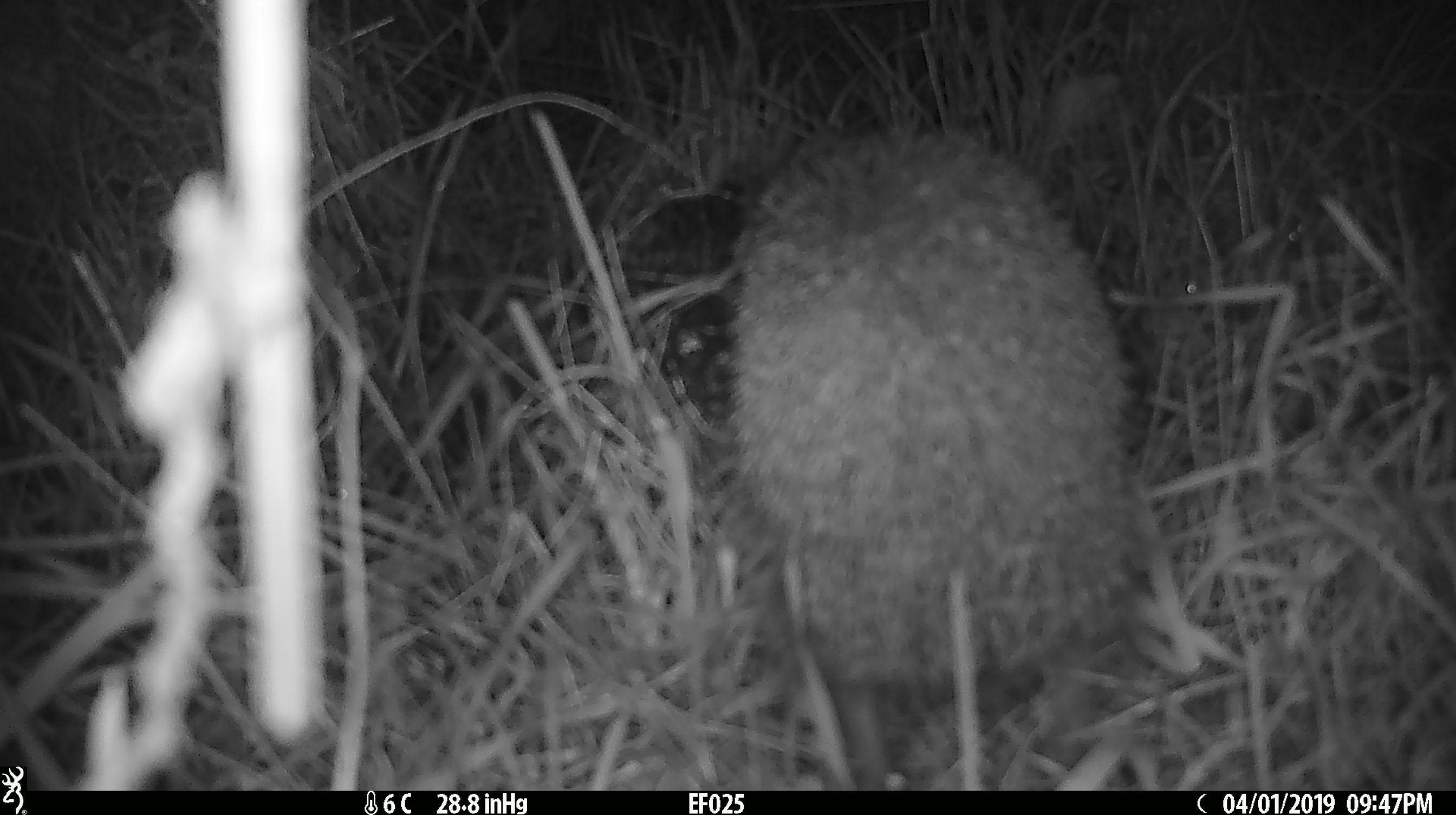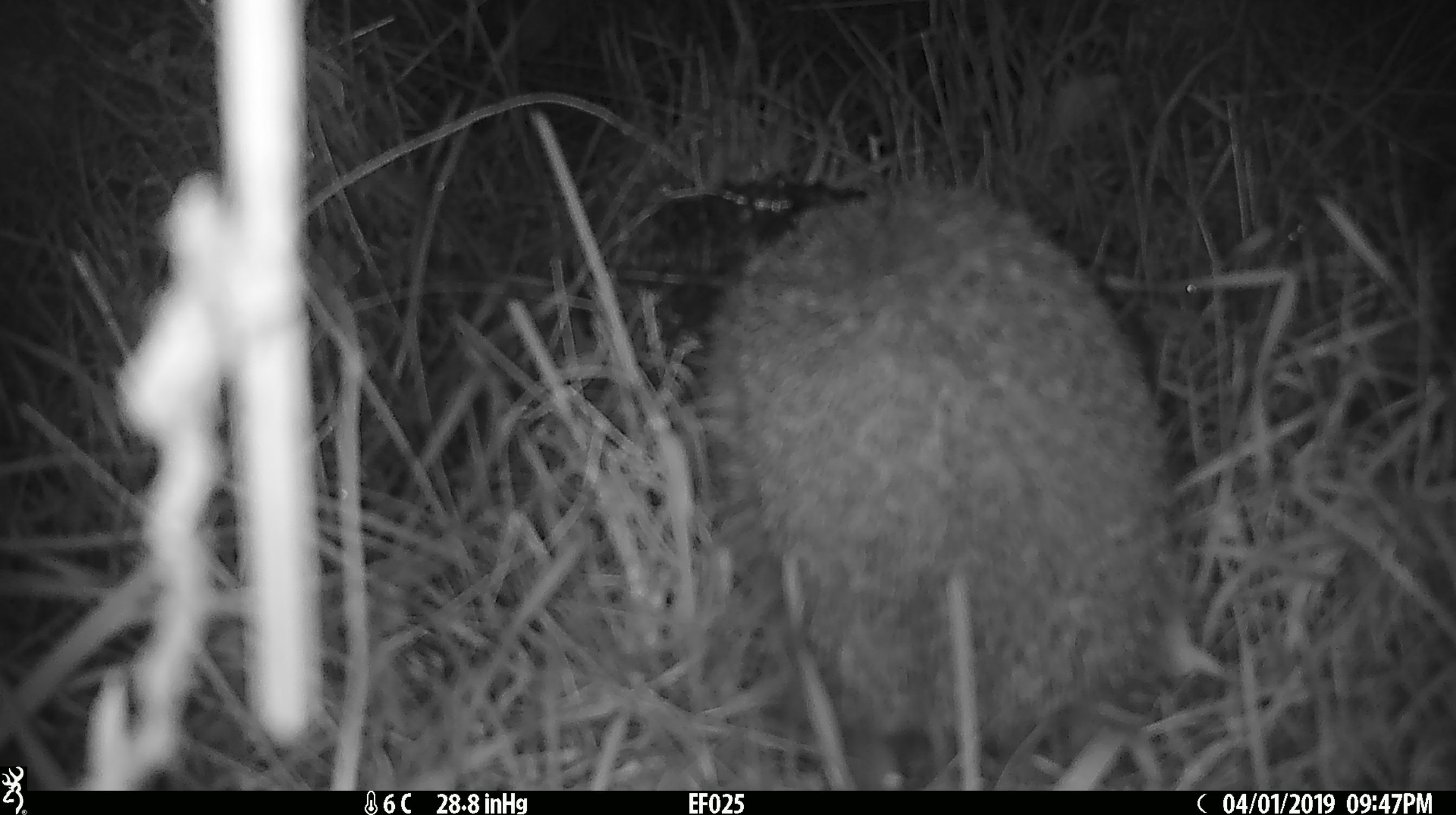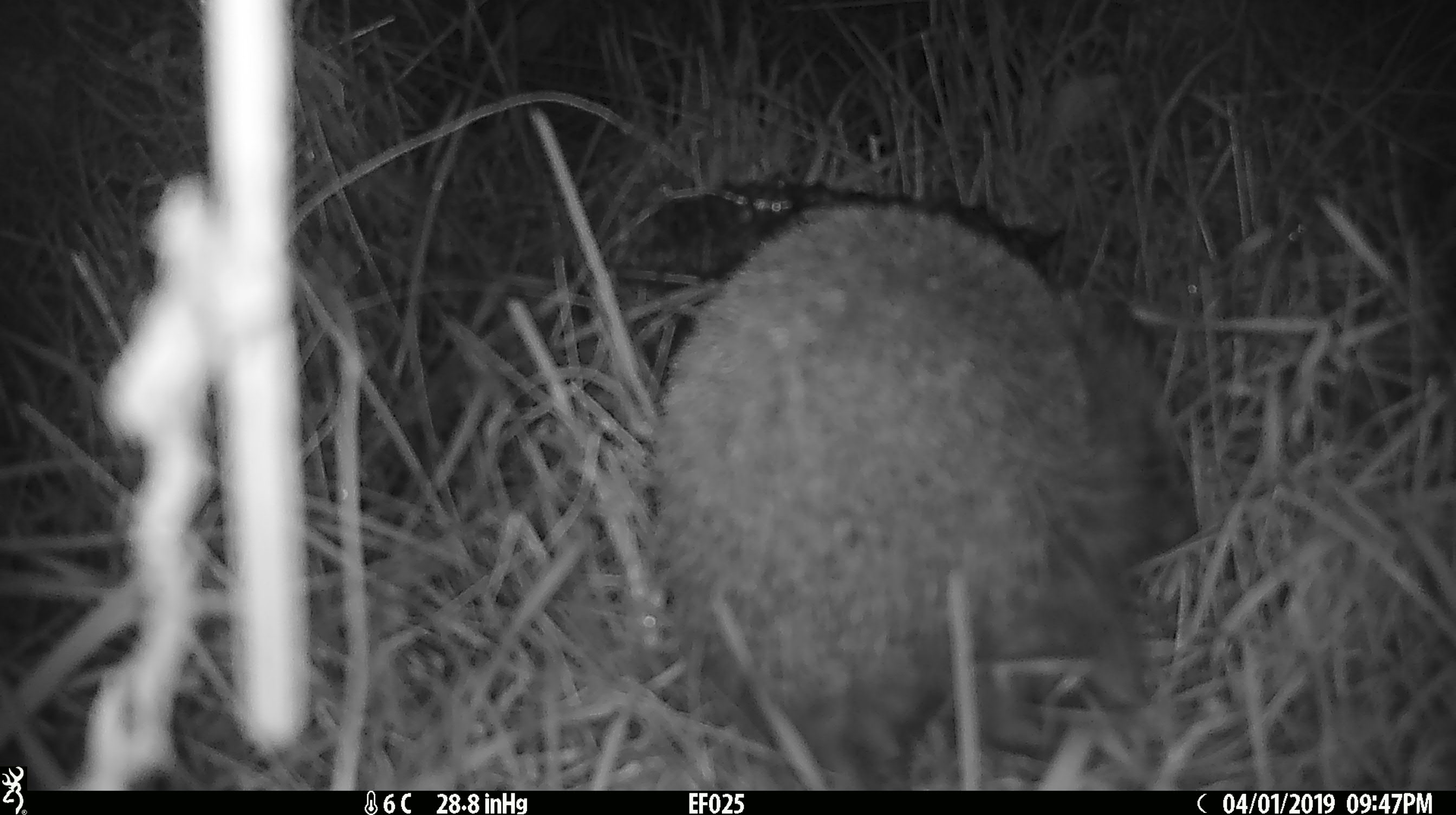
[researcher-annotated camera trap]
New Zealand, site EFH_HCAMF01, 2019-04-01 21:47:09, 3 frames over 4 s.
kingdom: Animalia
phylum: Chordata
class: Mammalia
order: Eulipotyphla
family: Erinaceidae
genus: Erinaceus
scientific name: Erinaceus europaeus europaeus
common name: european hedgehog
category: hedgehog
Hedgehog (european hedgehog) (Erinaceus europaeus europaeus).